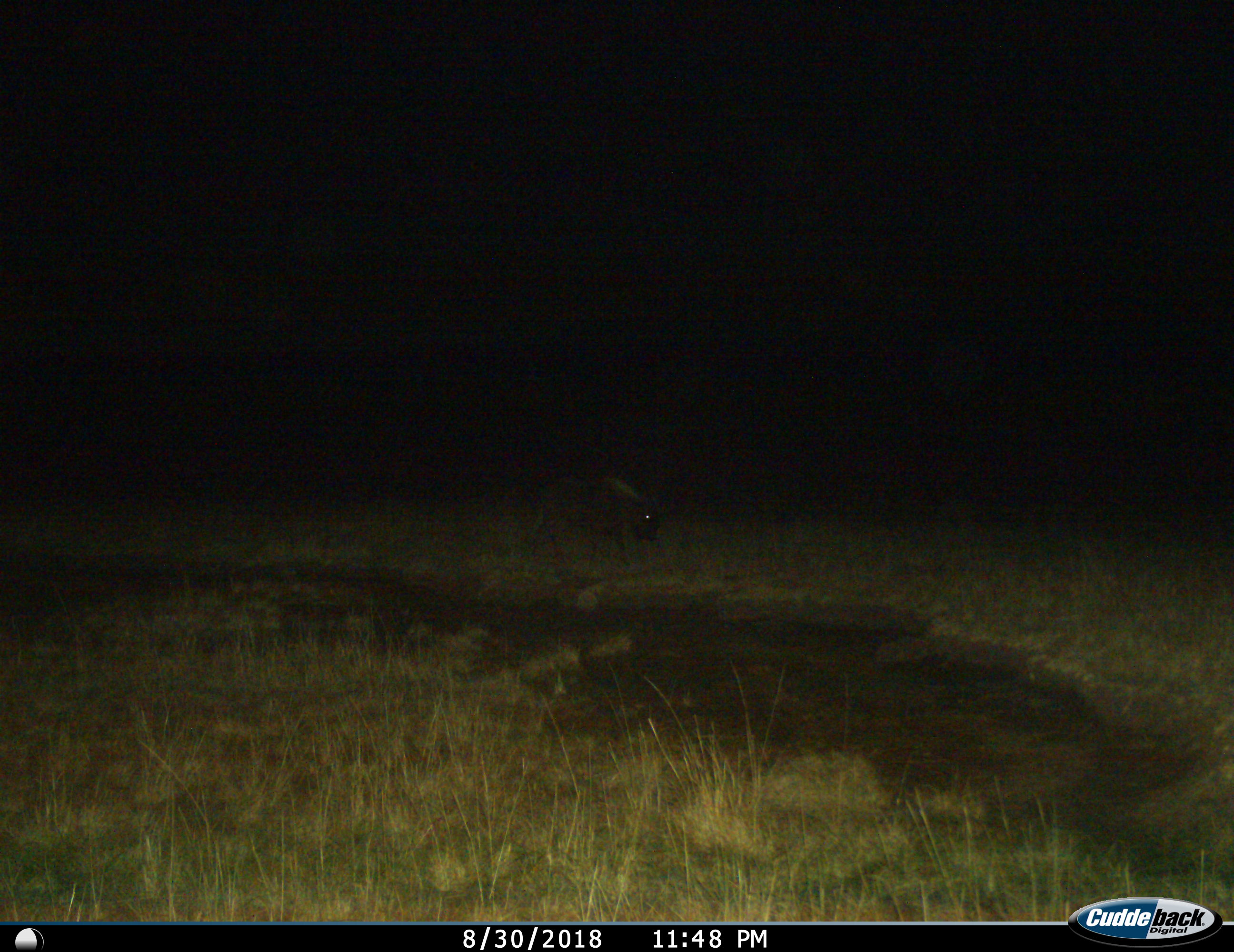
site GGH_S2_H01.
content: unidentified animal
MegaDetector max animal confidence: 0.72